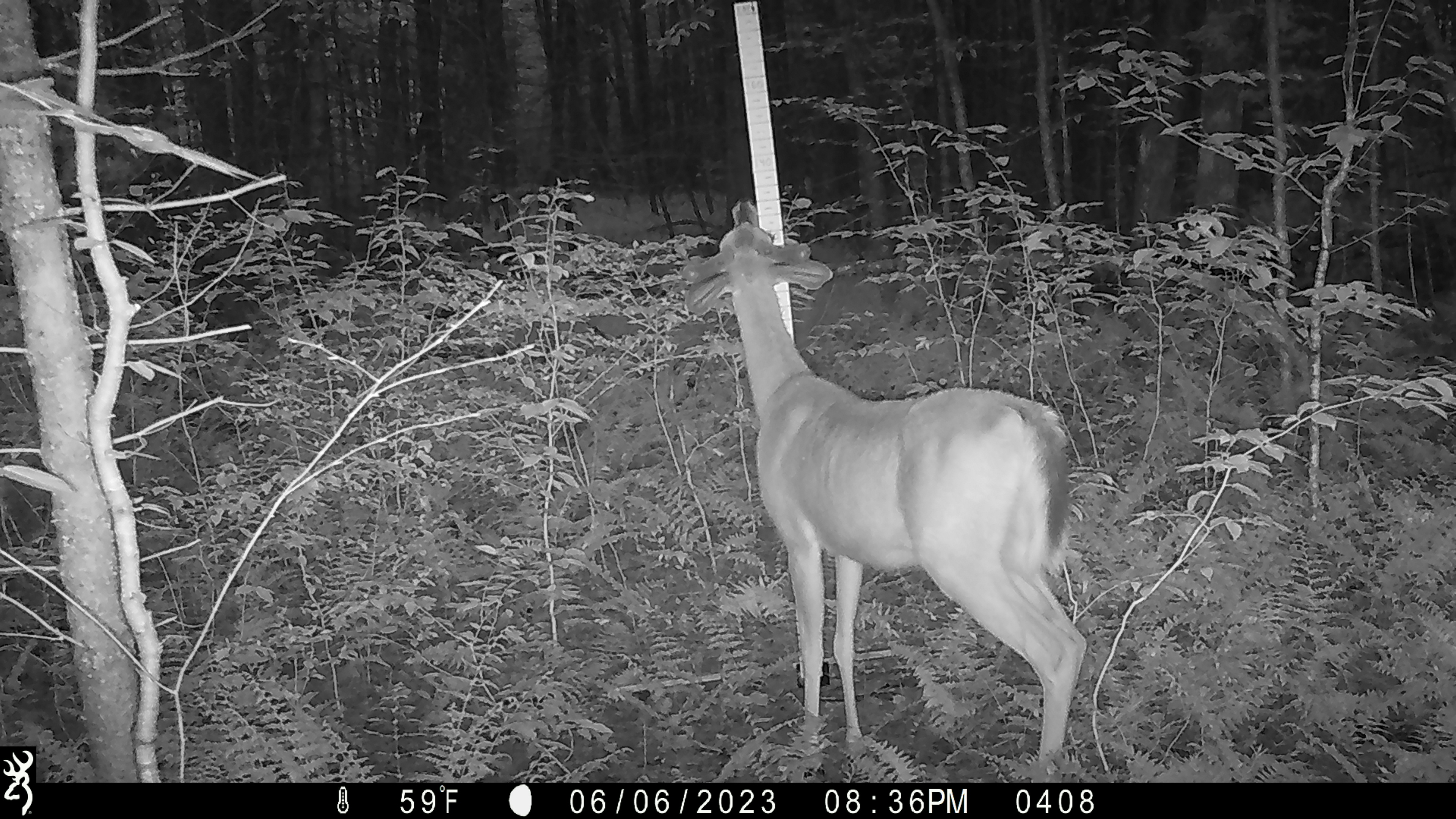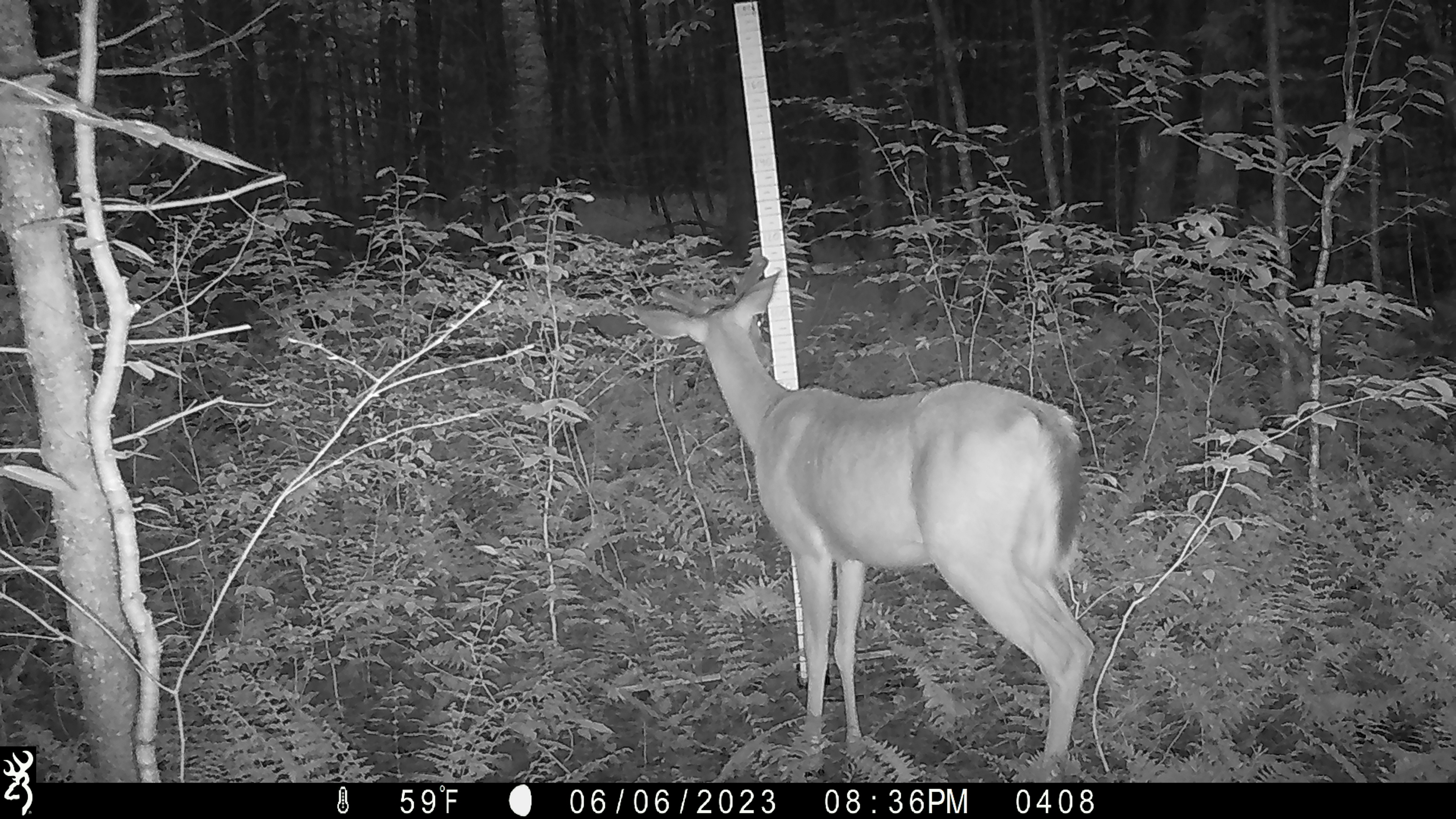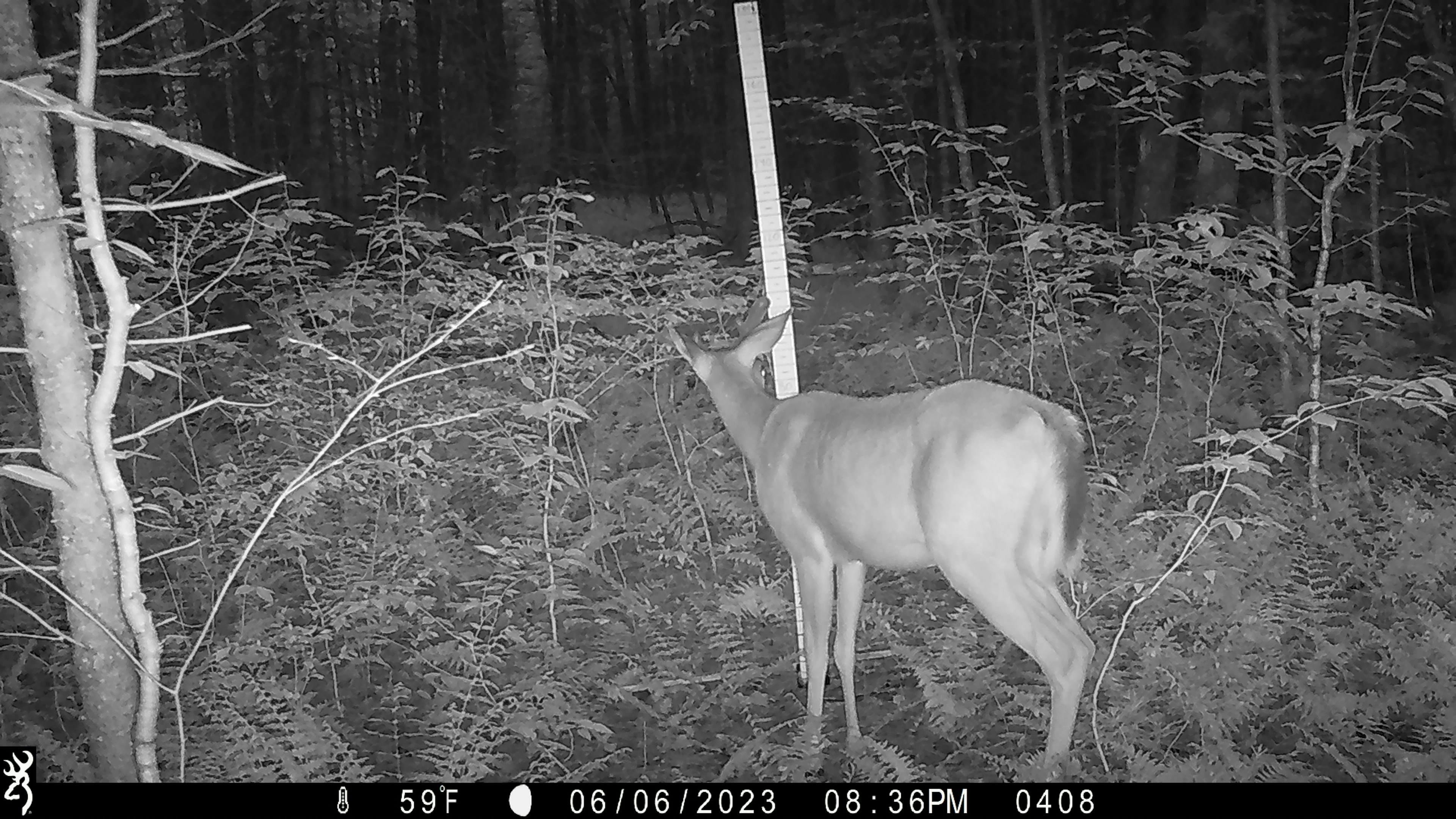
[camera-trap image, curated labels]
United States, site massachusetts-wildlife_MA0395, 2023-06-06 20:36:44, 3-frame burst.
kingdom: Animalia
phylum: Chordata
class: Mammalia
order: Artiodactyla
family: Cervidae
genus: Odocoileus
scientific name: Odocoileus virginianus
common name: white-tailed deer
White-tailed deer (Odocoileus virginianus).